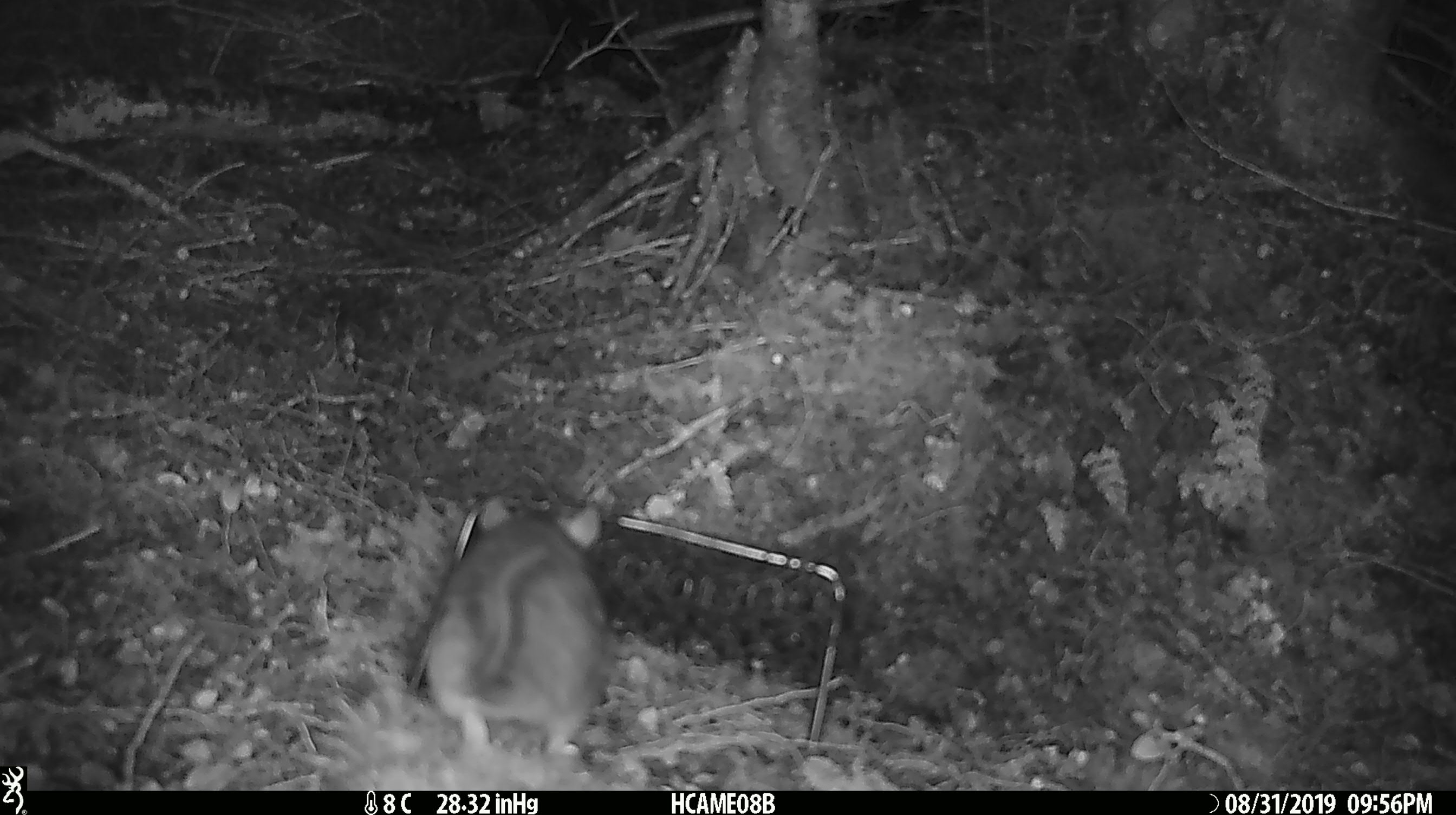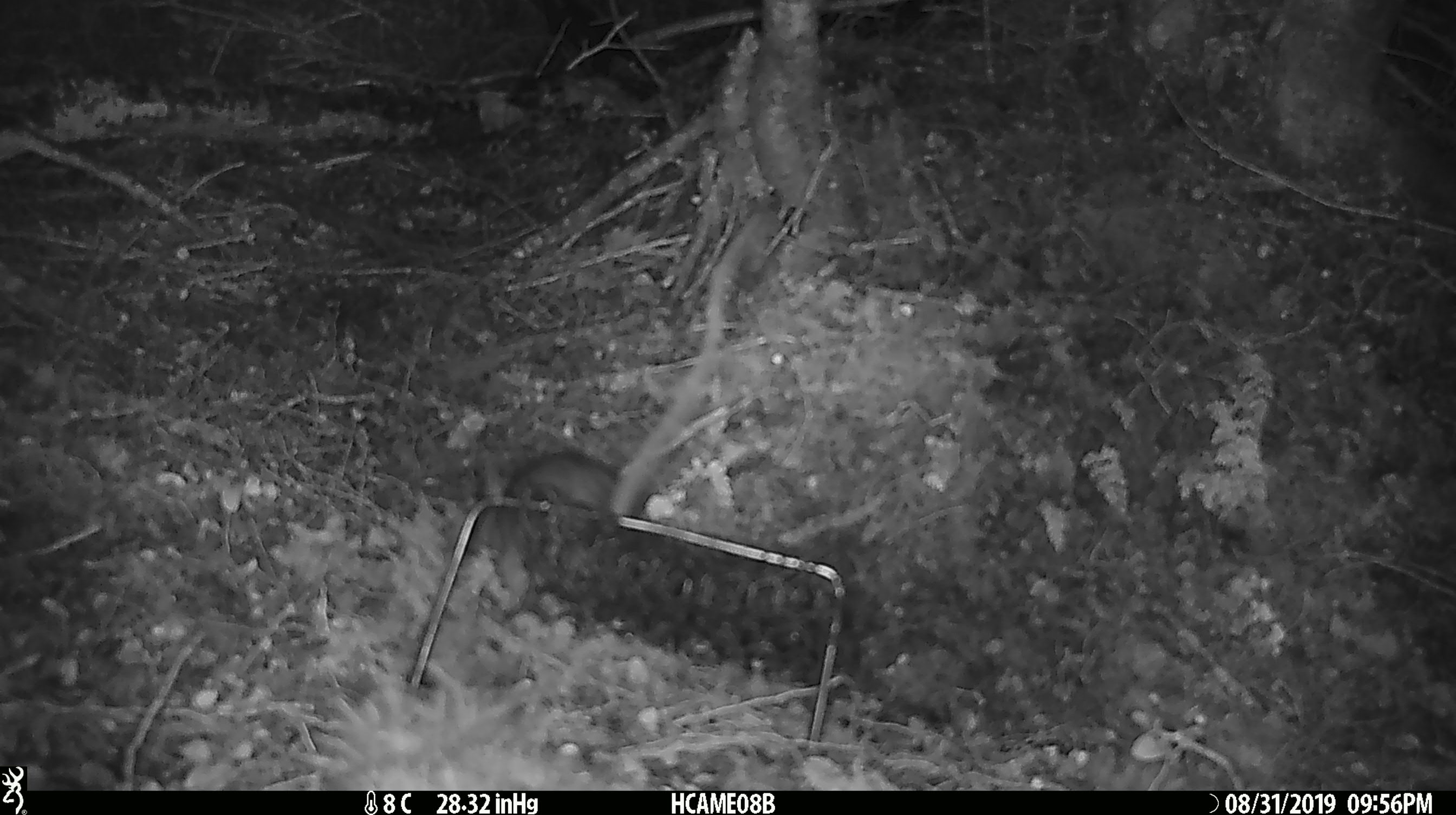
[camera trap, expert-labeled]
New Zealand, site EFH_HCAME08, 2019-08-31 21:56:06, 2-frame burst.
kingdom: Animalia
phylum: Chordata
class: Mammalia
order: Rodentia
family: Muridae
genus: Rattus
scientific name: Rattus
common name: rat